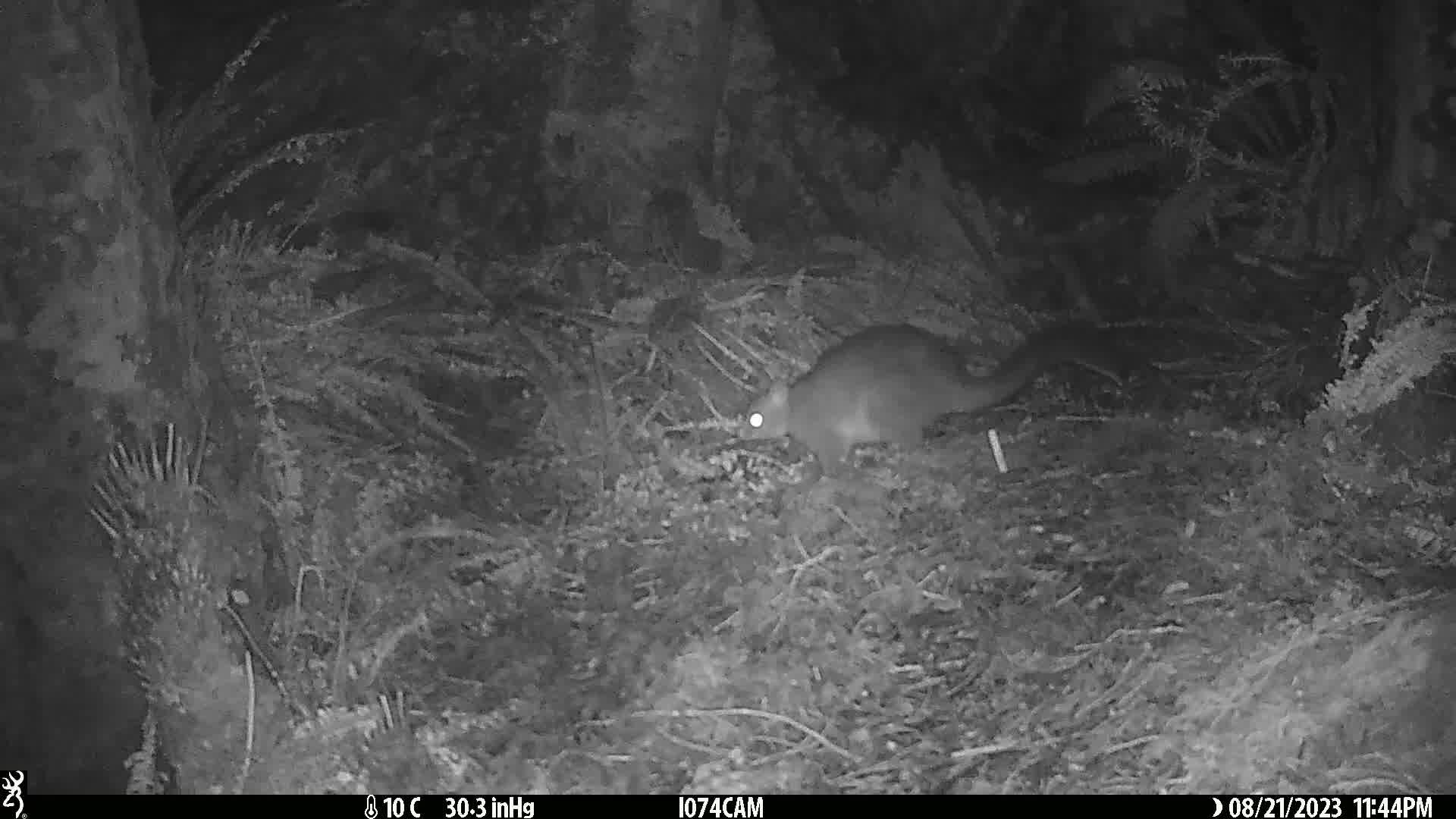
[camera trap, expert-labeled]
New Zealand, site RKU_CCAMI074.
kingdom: Animalia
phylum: Chordata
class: Mammalia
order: Diprotodontia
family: Phalangeridae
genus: Trichosurus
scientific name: Trichosurus vulpecula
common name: common brushtail possum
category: possum